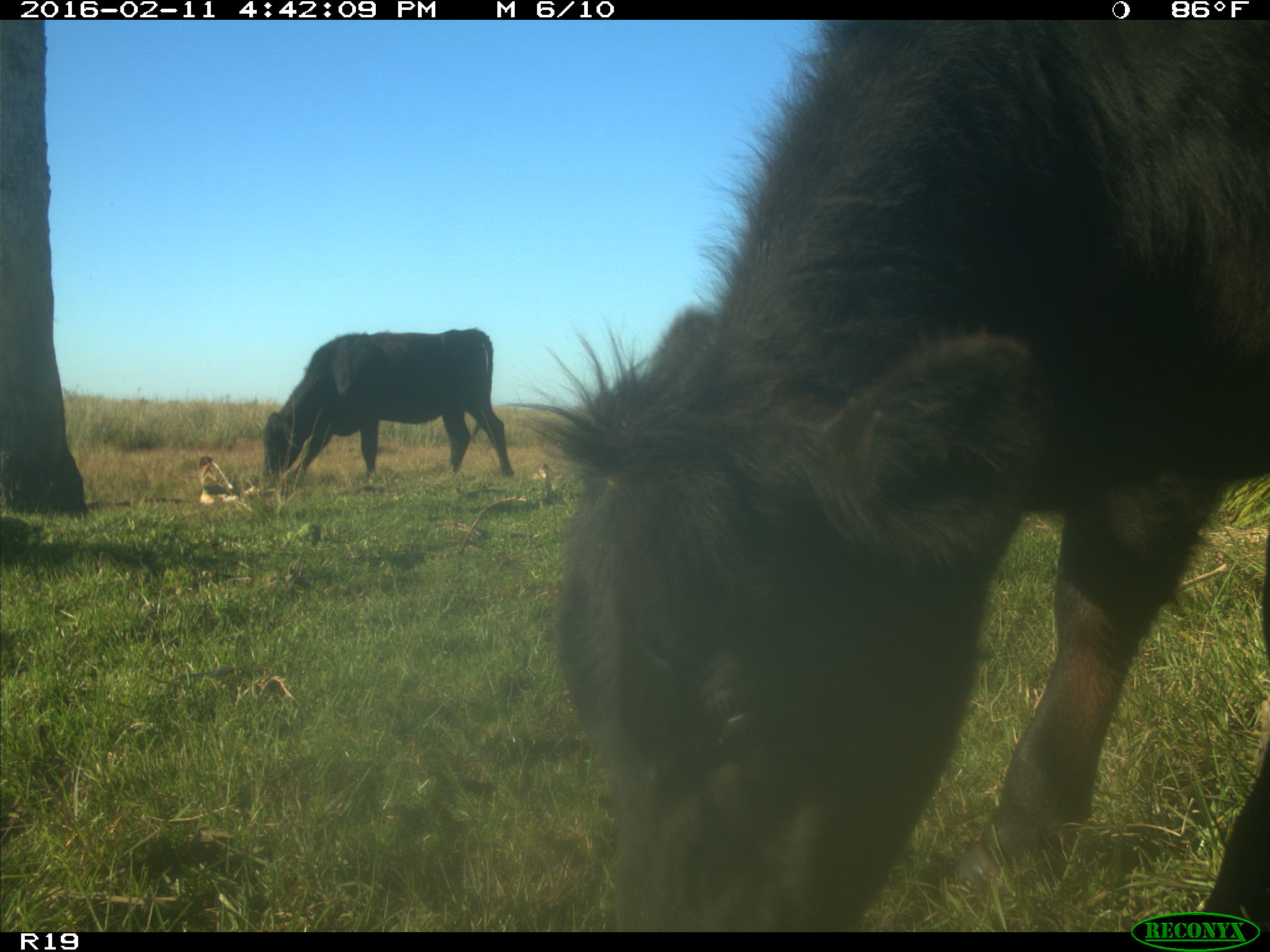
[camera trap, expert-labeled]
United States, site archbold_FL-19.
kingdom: Animalia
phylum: Chordata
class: Mammalia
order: Artiodactyla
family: Bovidae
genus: Bos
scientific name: Bos taurus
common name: domestic cow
Bos taurus (domestic cow).